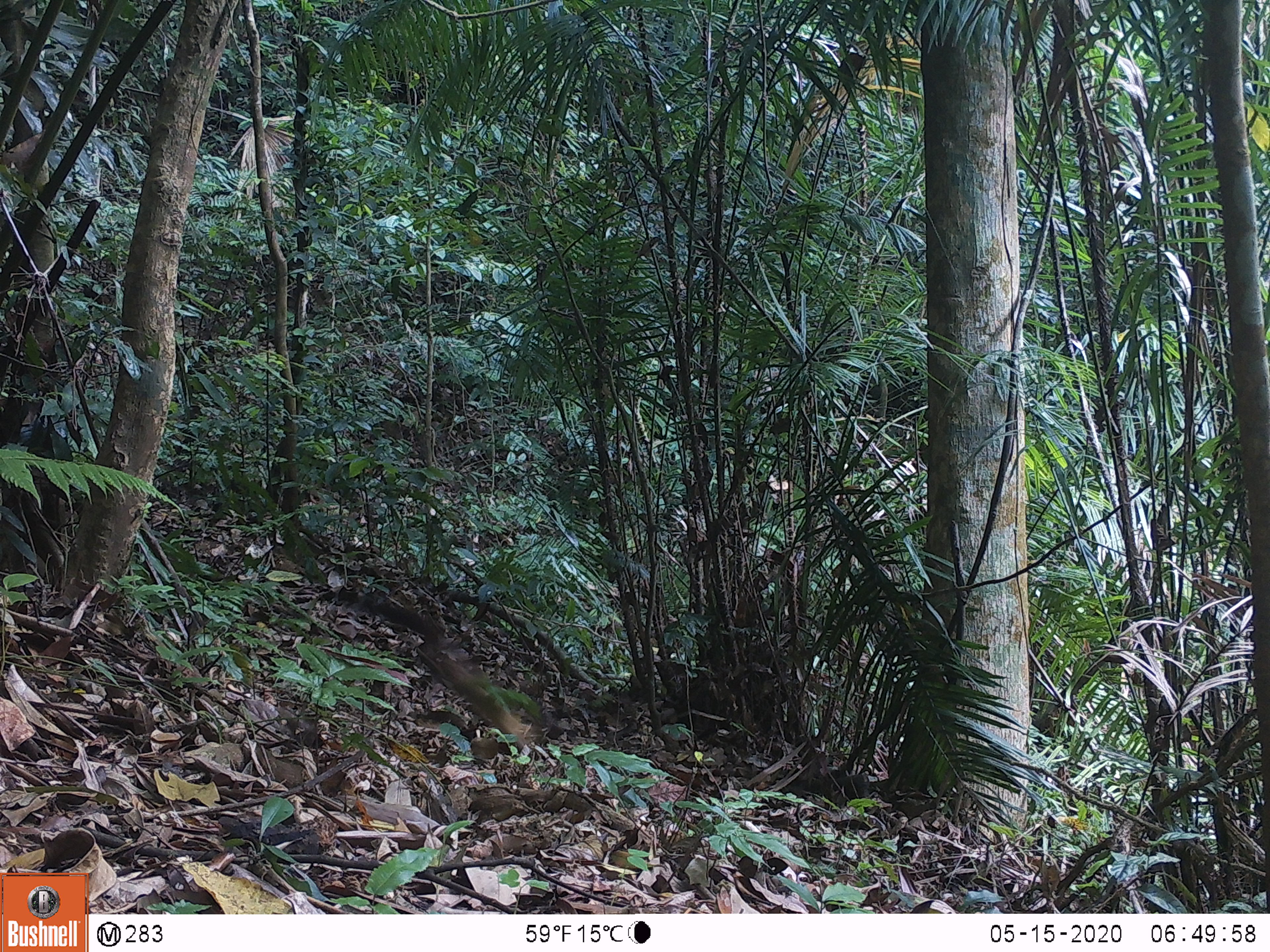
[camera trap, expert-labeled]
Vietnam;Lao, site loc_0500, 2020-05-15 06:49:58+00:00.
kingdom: Animalia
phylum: Chordata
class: Mammalia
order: Carnivora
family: Mustelidae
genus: Martes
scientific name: Martes flavigula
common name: yellow-throated marten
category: yellow throated marten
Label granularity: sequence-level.